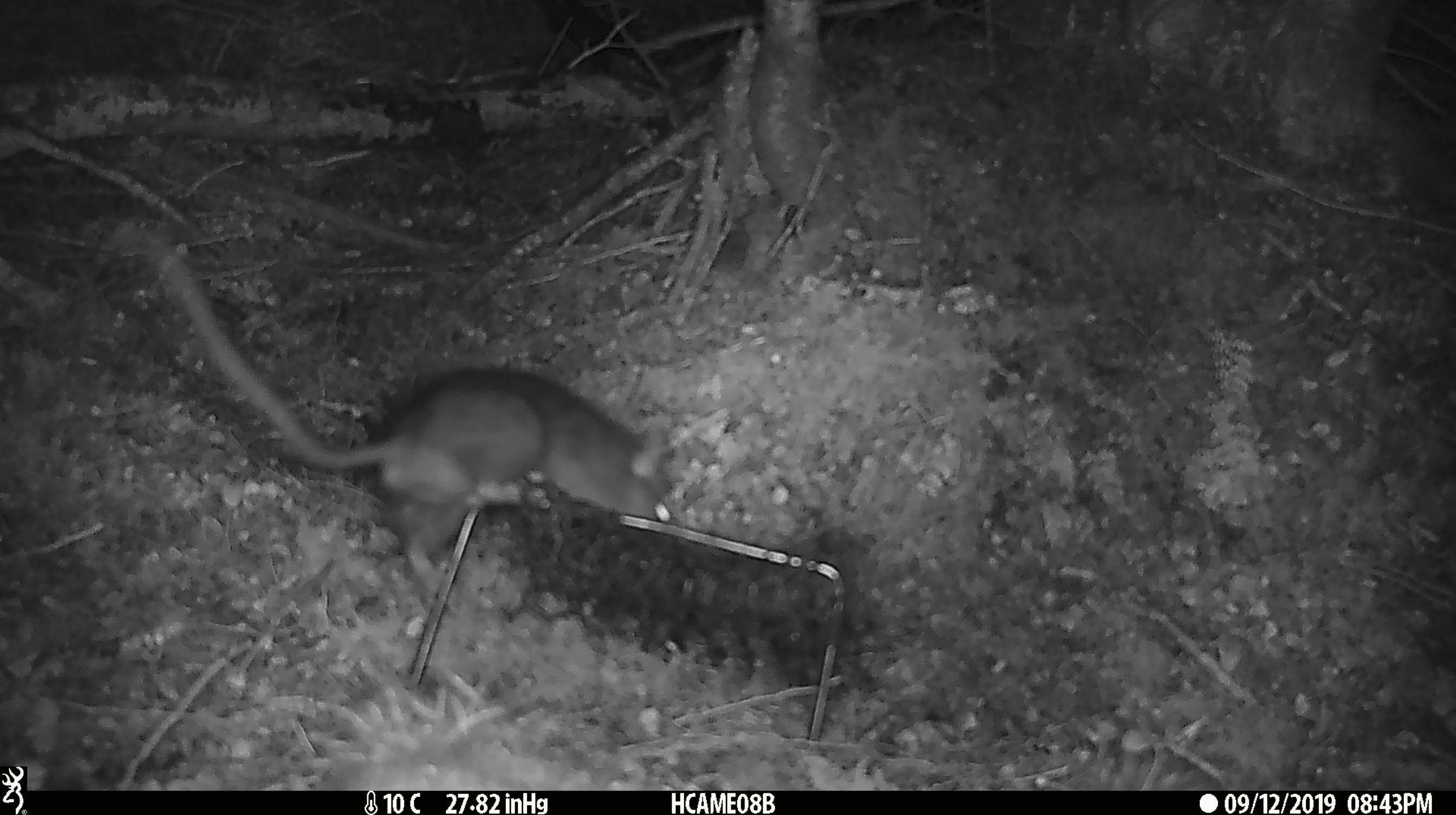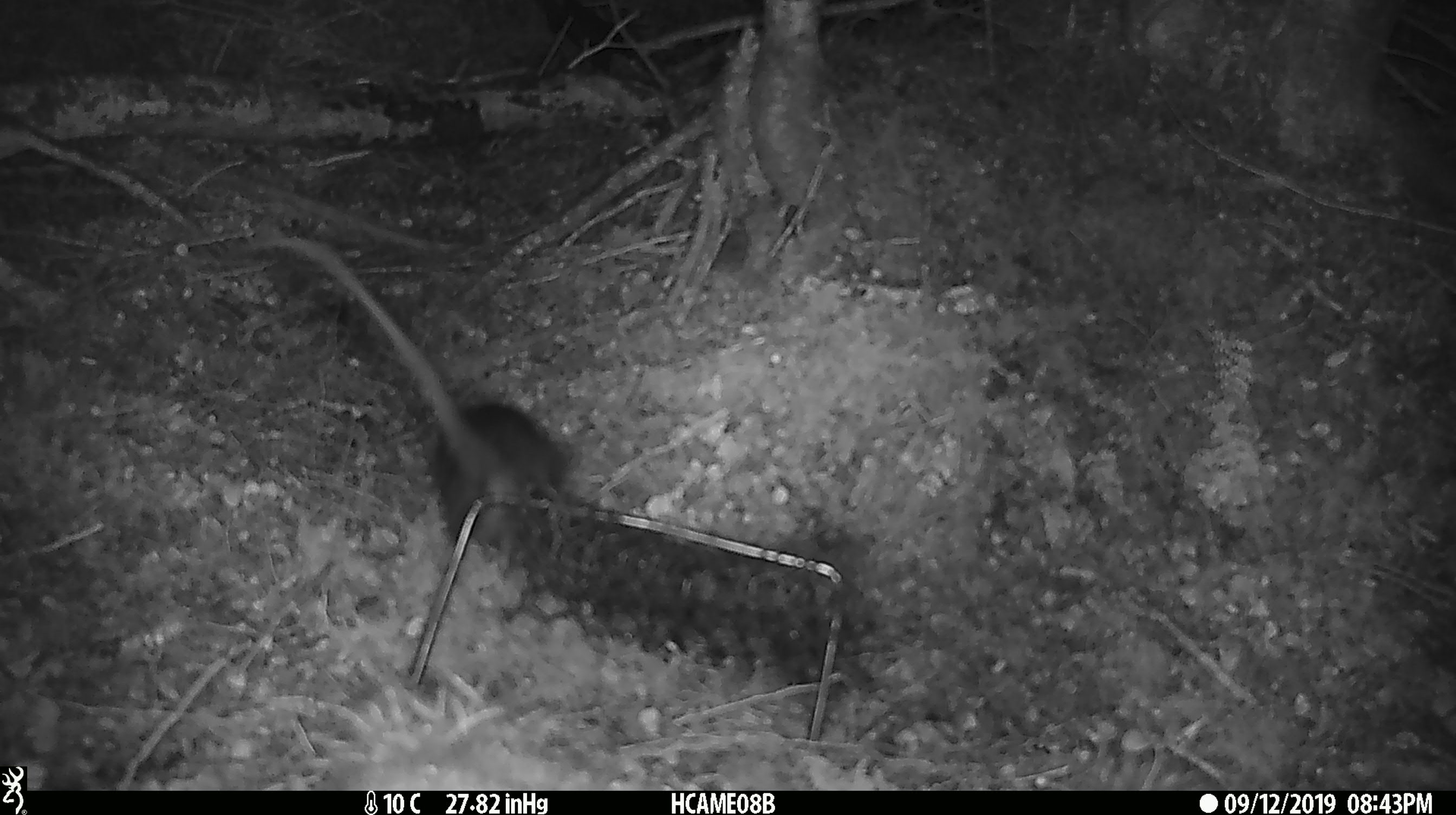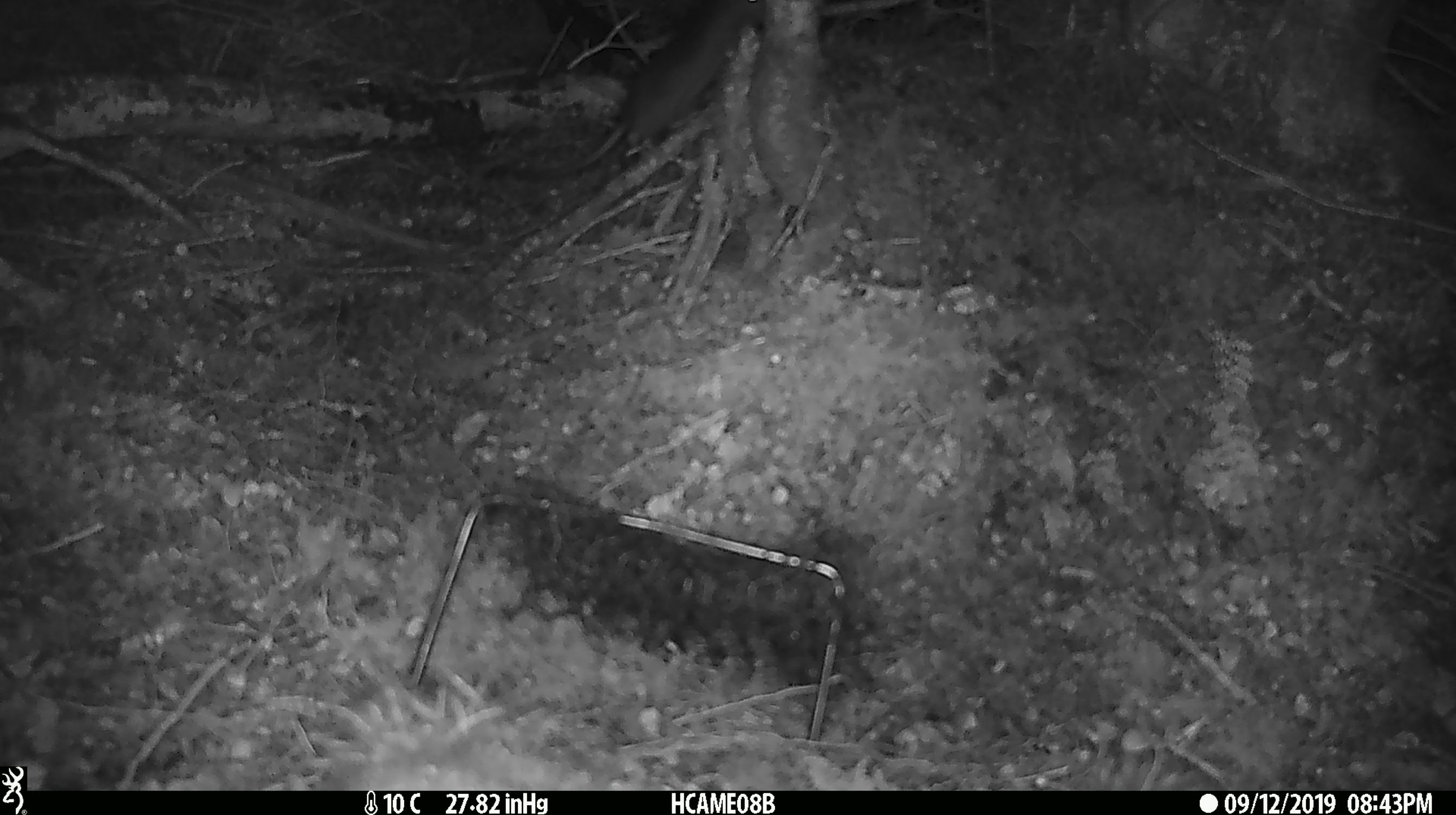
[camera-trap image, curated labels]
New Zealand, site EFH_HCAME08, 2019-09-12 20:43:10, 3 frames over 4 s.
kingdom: Animalia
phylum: Chordata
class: Mammalia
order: Rodentia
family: Muridae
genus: Rattus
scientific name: Rattus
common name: rat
Rat (Rattus).